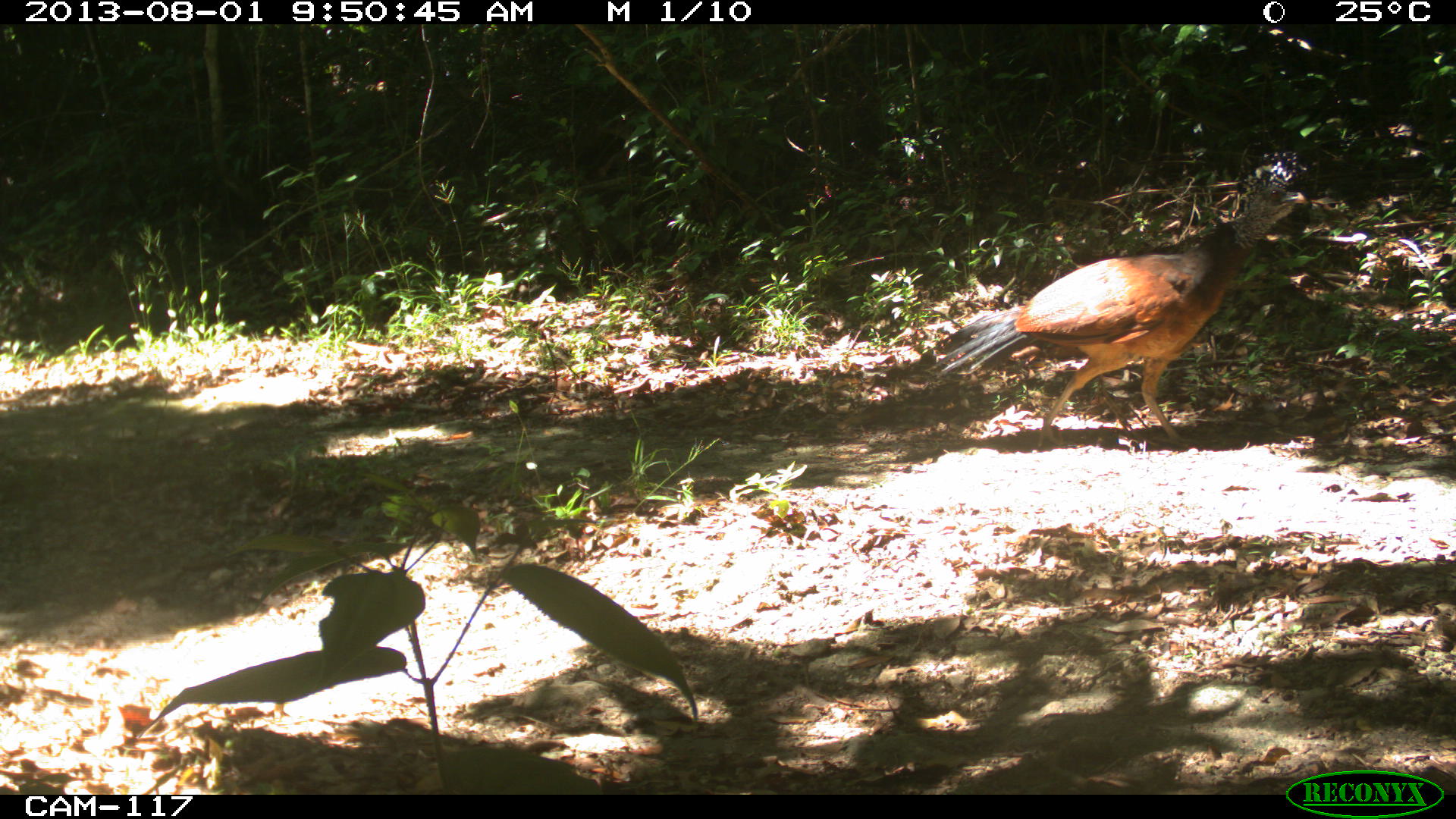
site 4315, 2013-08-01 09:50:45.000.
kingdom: Animalia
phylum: Chordata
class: Aves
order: Galliformes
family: Cracidae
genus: Crax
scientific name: Crax rubra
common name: great curassow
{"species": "Crax rubra (great curassow)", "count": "1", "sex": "female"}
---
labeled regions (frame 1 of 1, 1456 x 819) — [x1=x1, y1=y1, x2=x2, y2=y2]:
crax rubra: [x1=931, y1=183, x2=1305, y2=448]